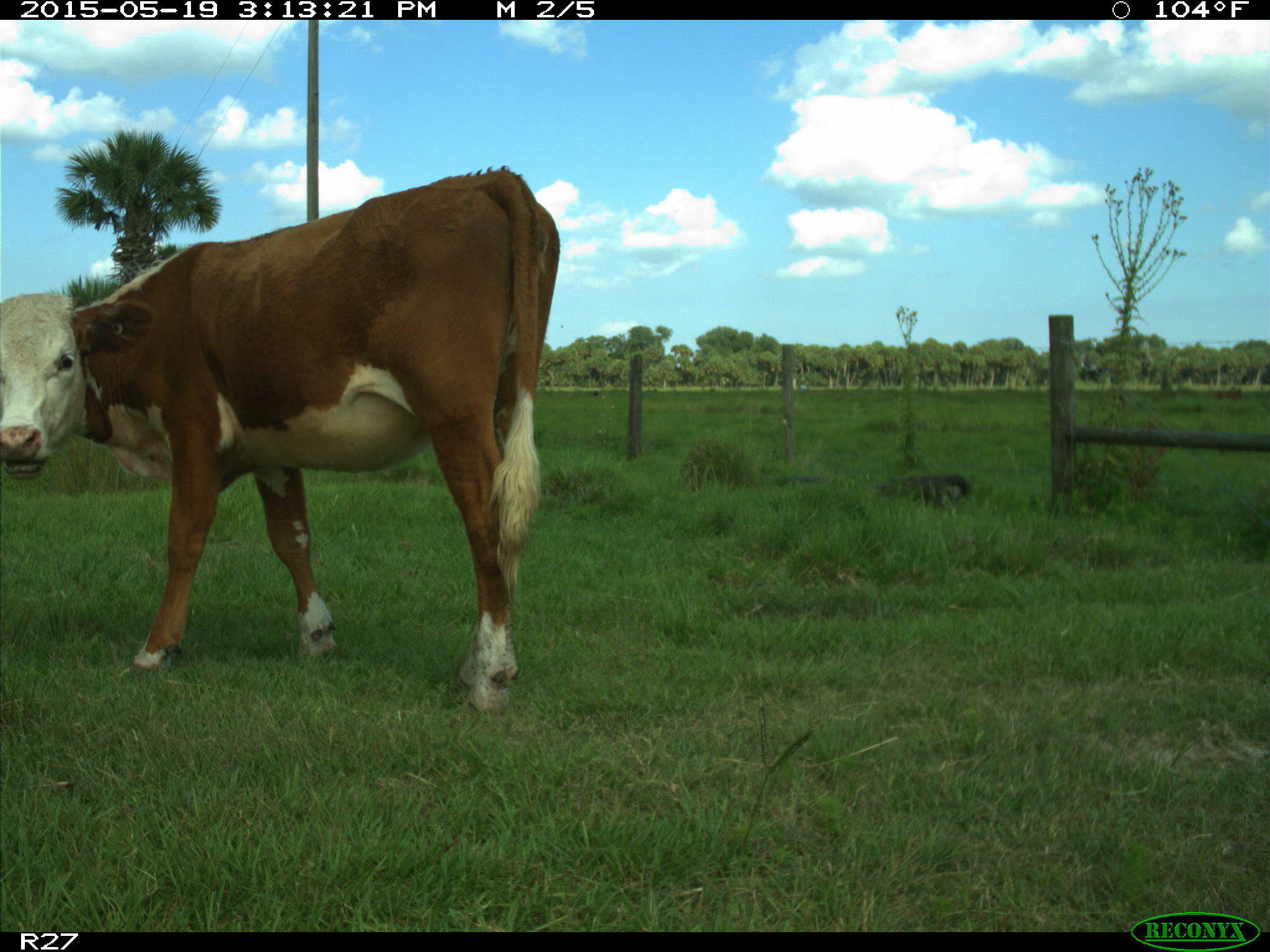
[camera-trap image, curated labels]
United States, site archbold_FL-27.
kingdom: Animalia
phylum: Chordata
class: Mammalia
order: Artiodactyla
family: Bovidae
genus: Bos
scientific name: Bos taurus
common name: domestic cow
Bos taurus (domestic cow).